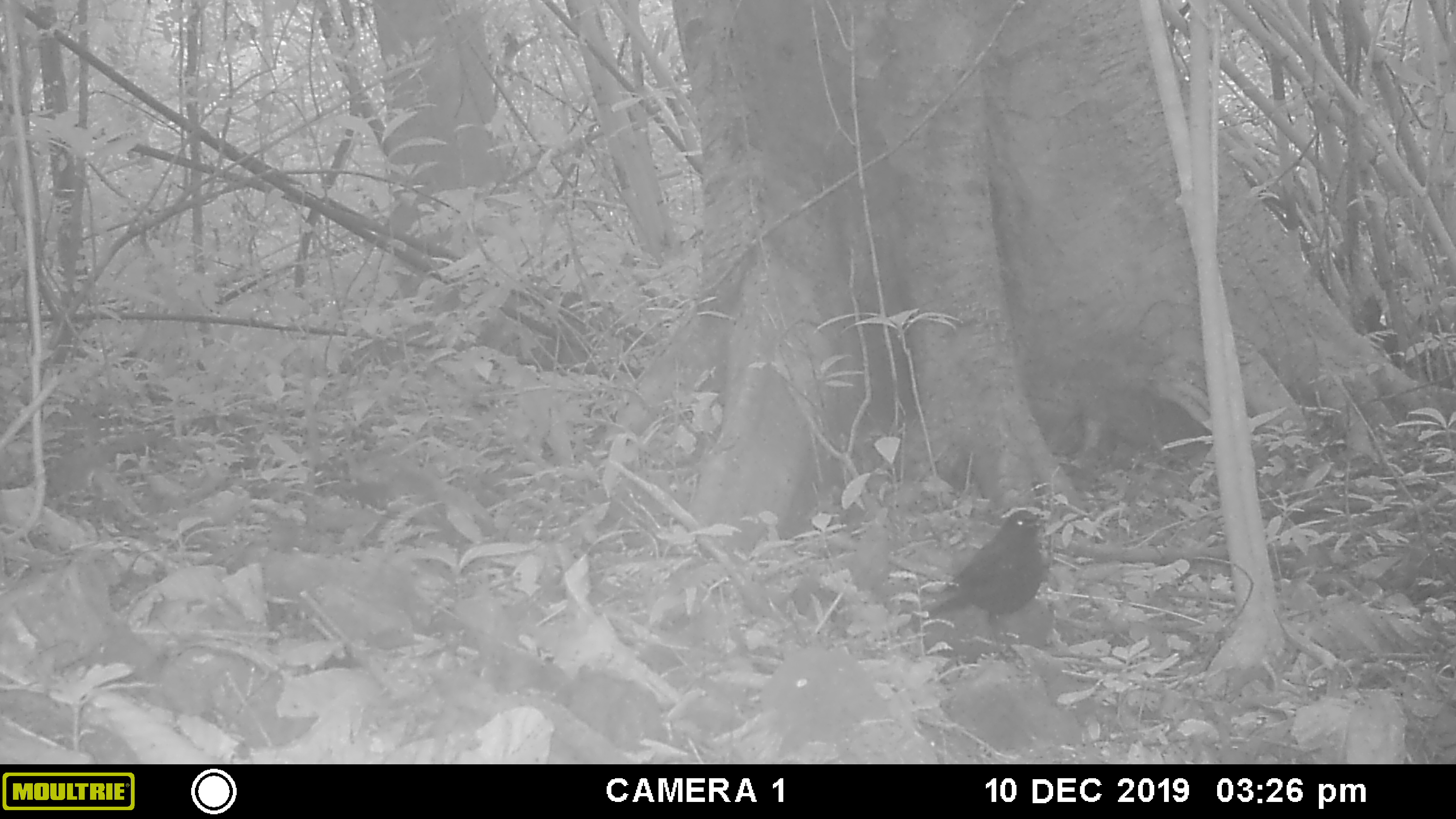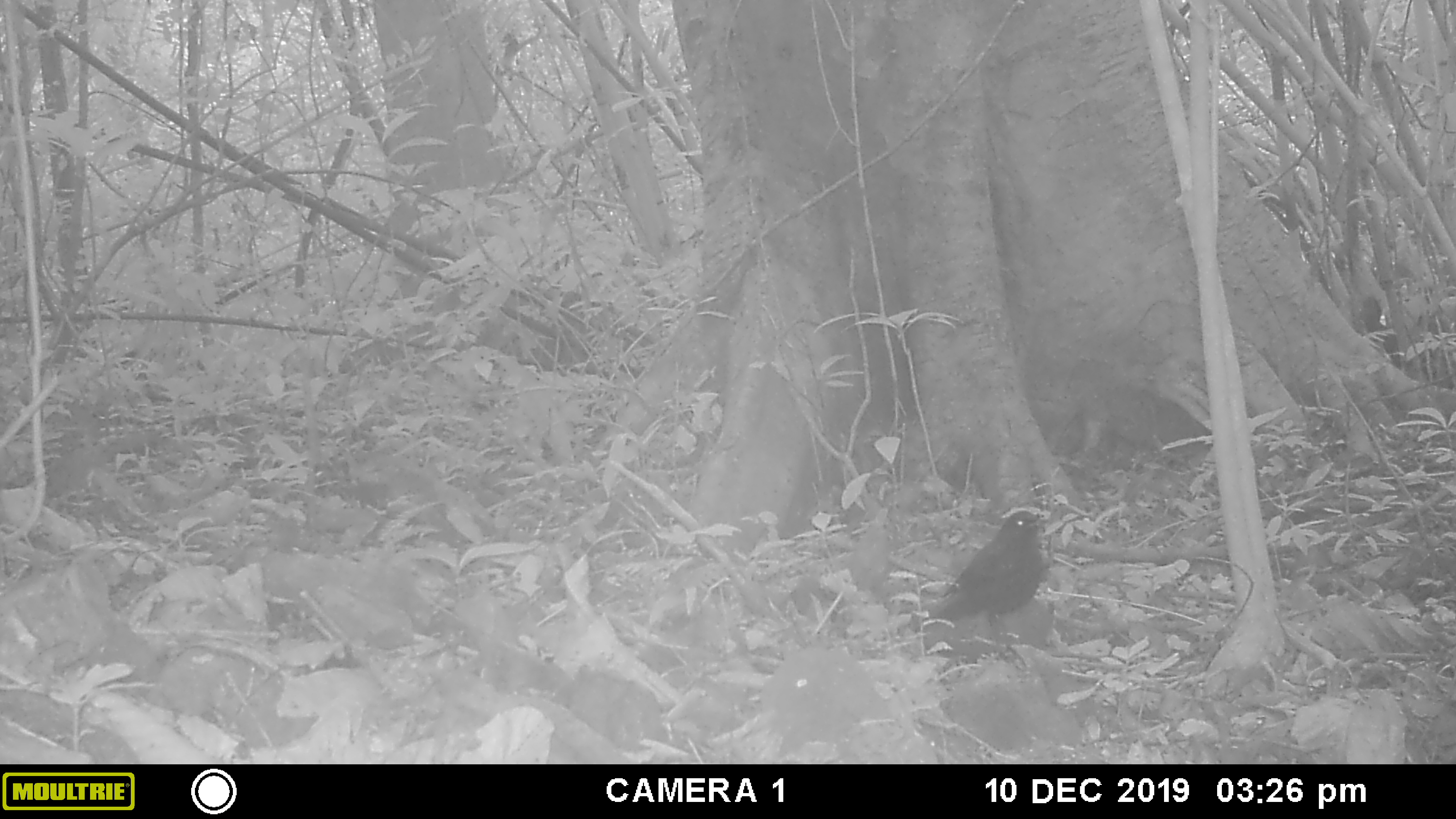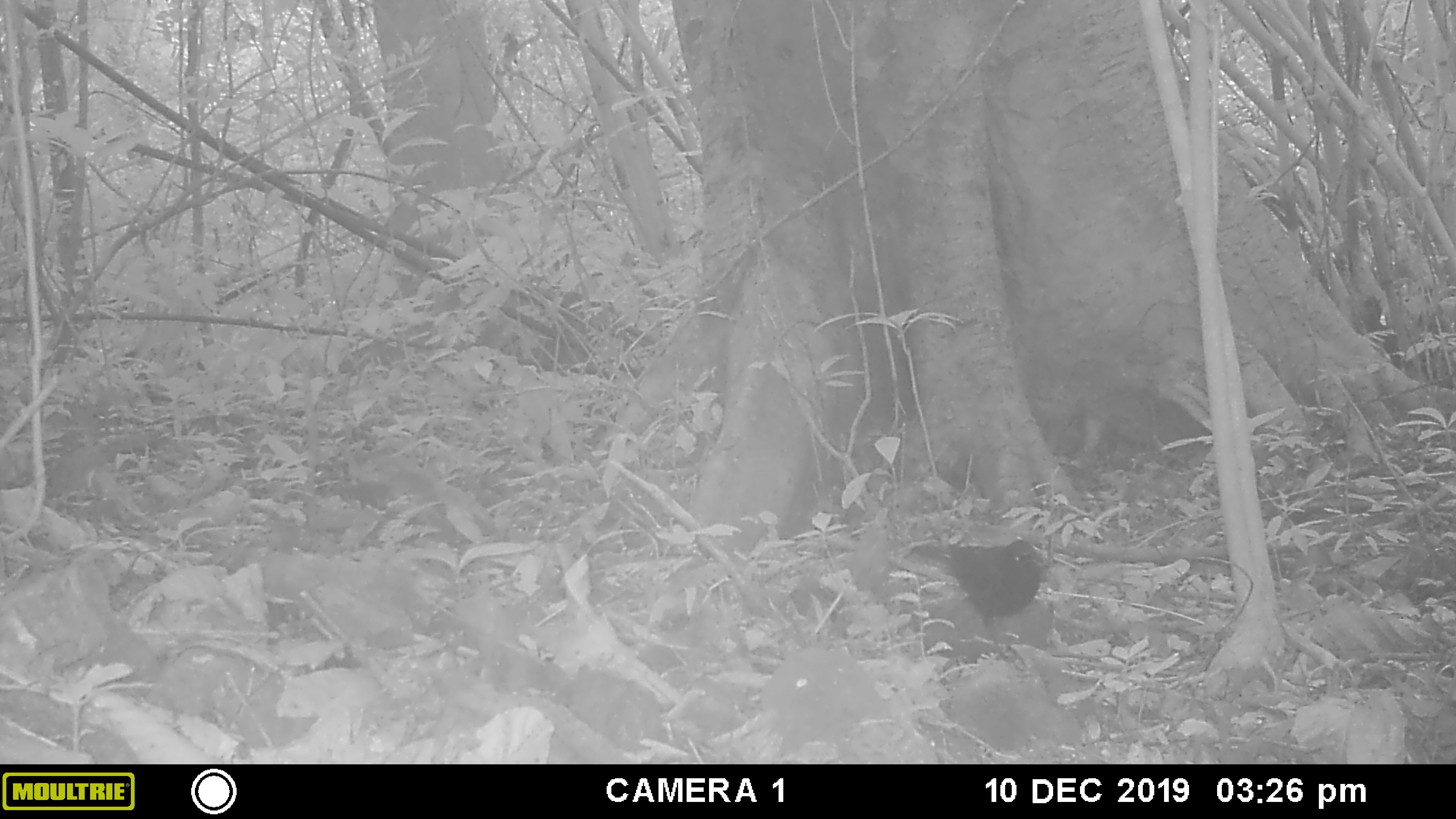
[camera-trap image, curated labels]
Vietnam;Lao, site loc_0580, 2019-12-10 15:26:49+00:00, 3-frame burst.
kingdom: Animalia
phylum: Chordata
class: Aves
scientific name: Aves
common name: bird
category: unidentified bird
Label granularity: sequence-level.